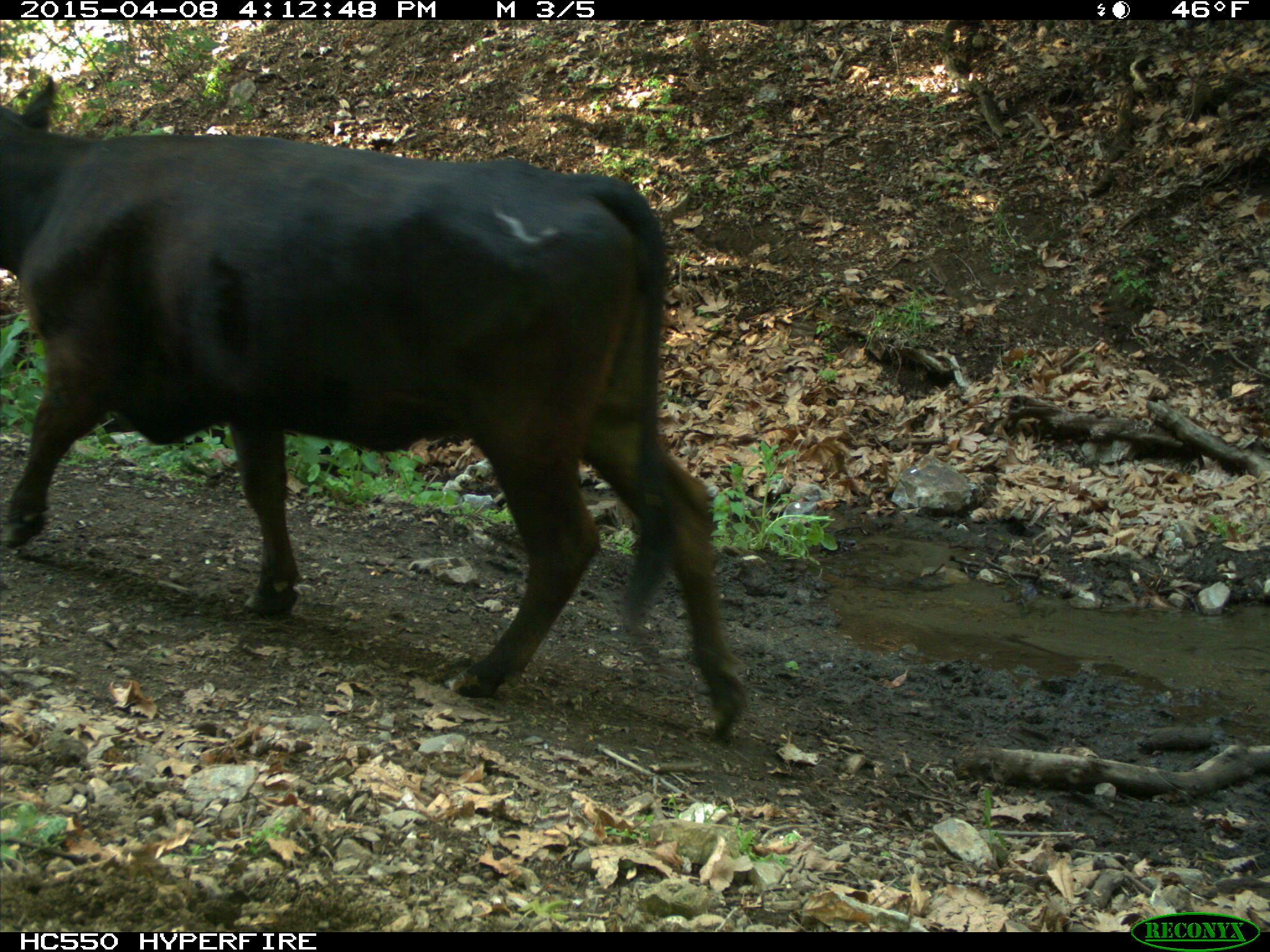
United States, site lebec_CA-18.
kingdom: Animalia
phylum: Chordata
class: Mammalia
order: Artiodactyla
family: Bovidae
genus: Bos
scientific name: Bos taurus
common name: domestic cow